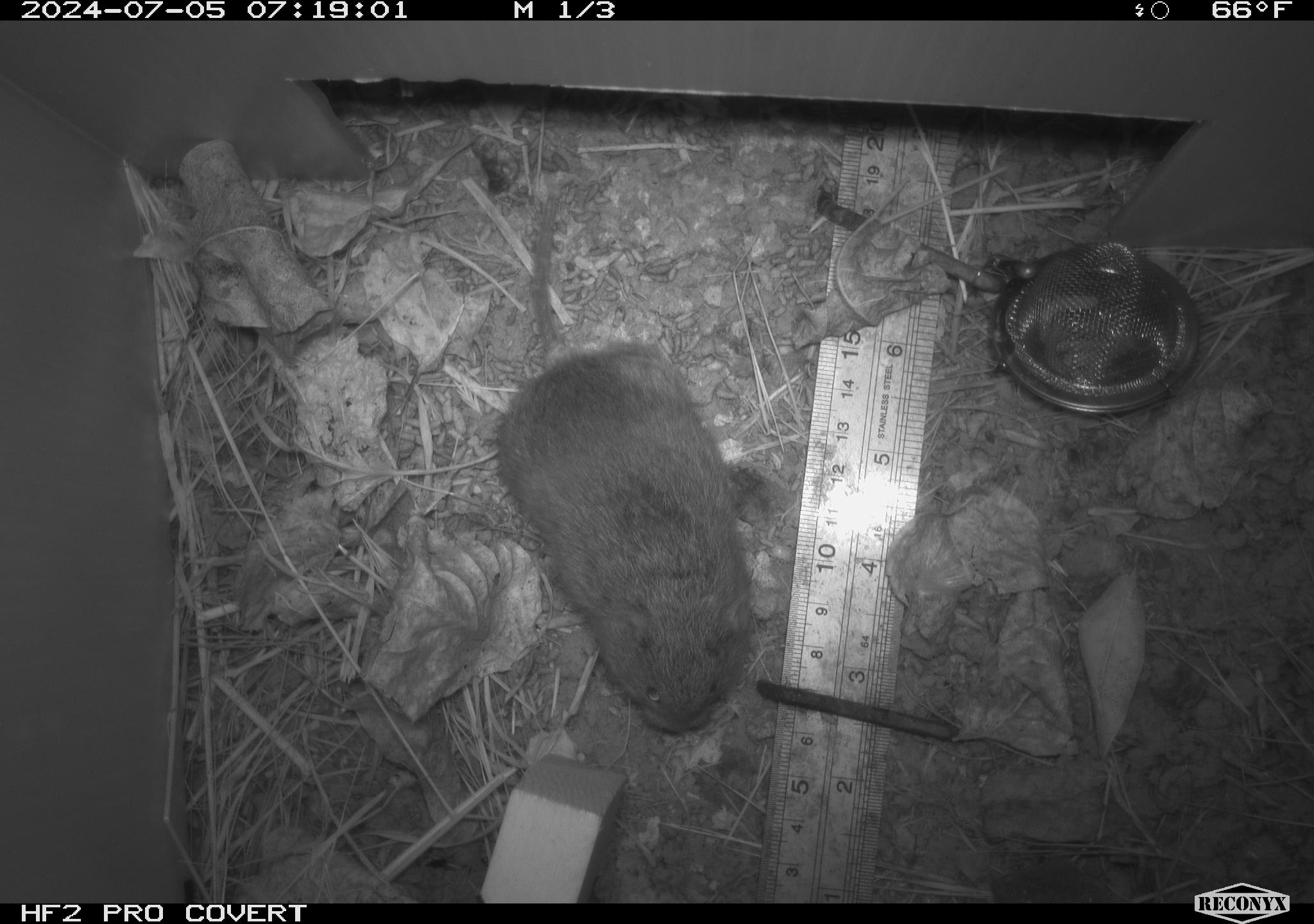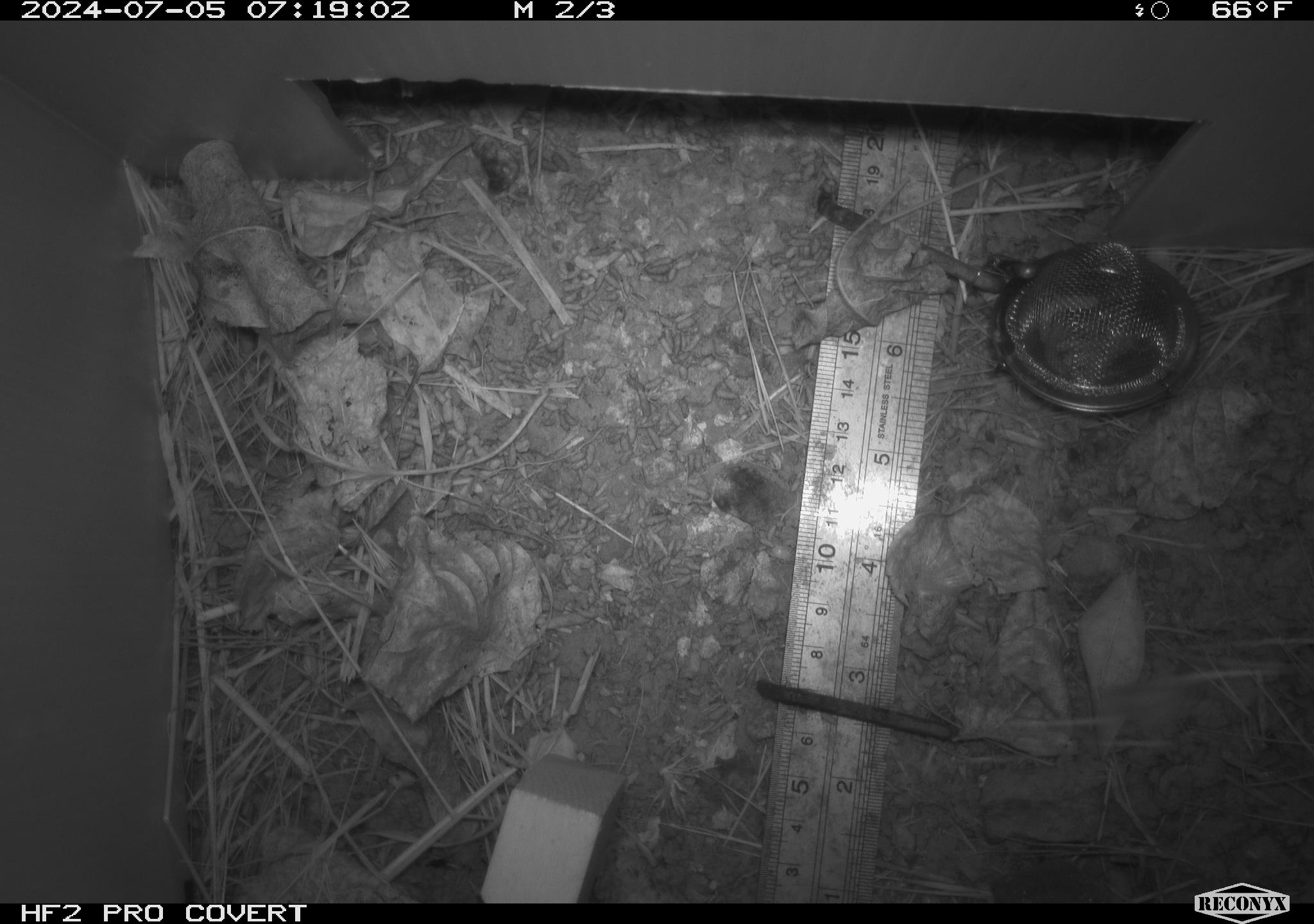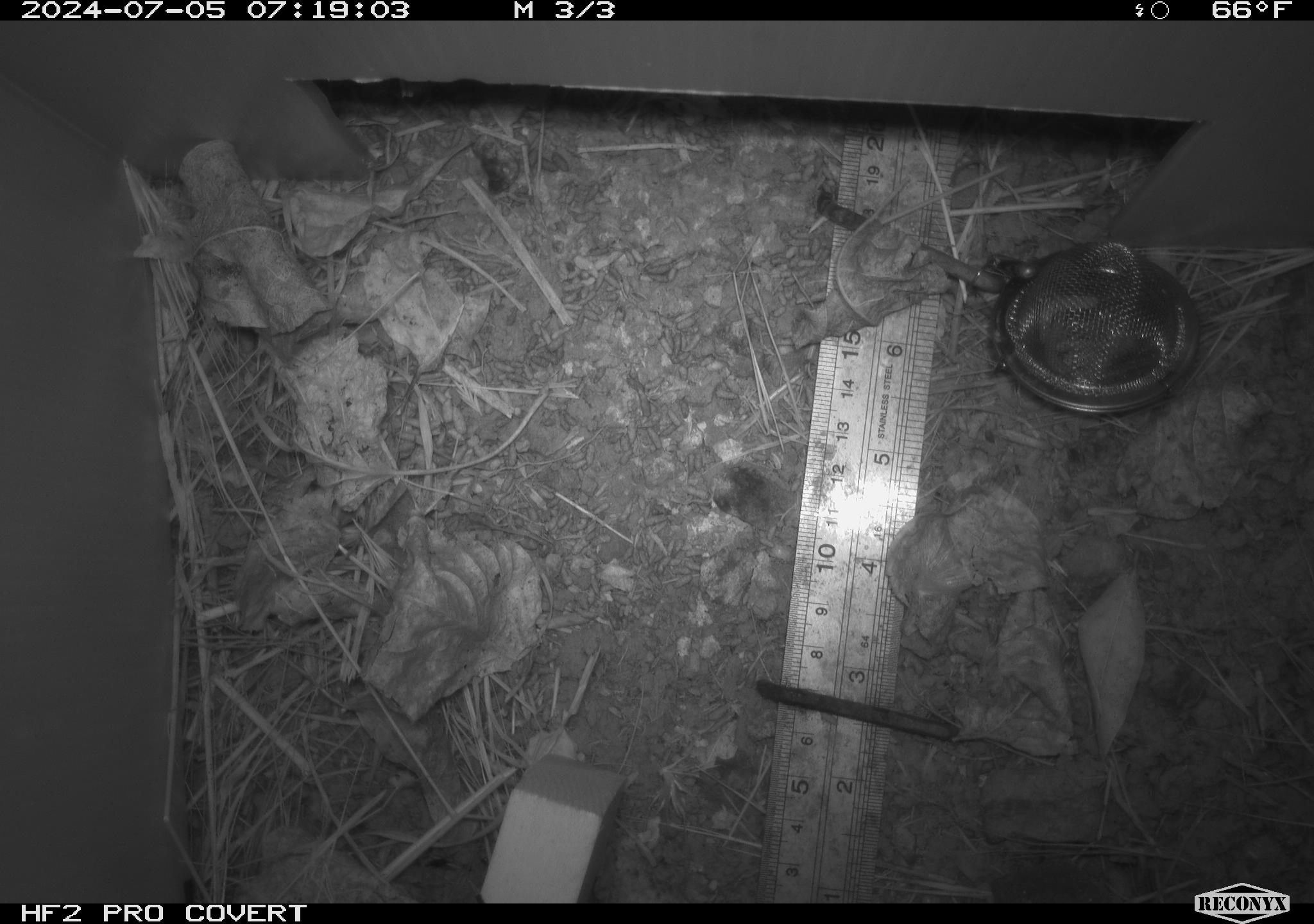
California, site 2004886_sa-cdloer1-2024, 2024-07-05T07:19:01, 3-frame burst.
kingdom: Animalia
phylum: Chordata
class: Mammalia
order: Rodentia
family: Cricetidae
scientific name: Arvicolinae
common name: voles, lemmings, and muskrats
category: arvicolinae subfamily